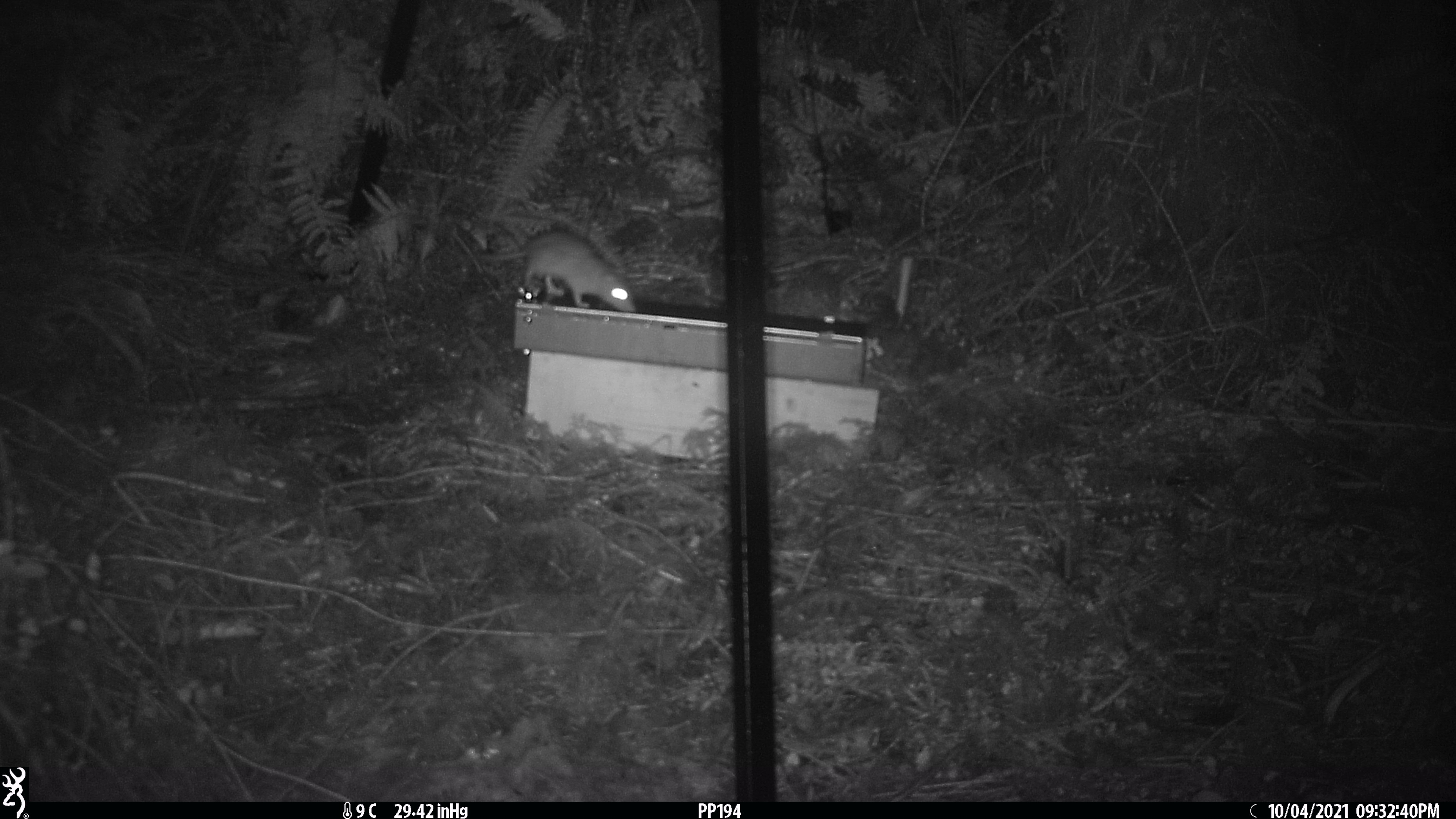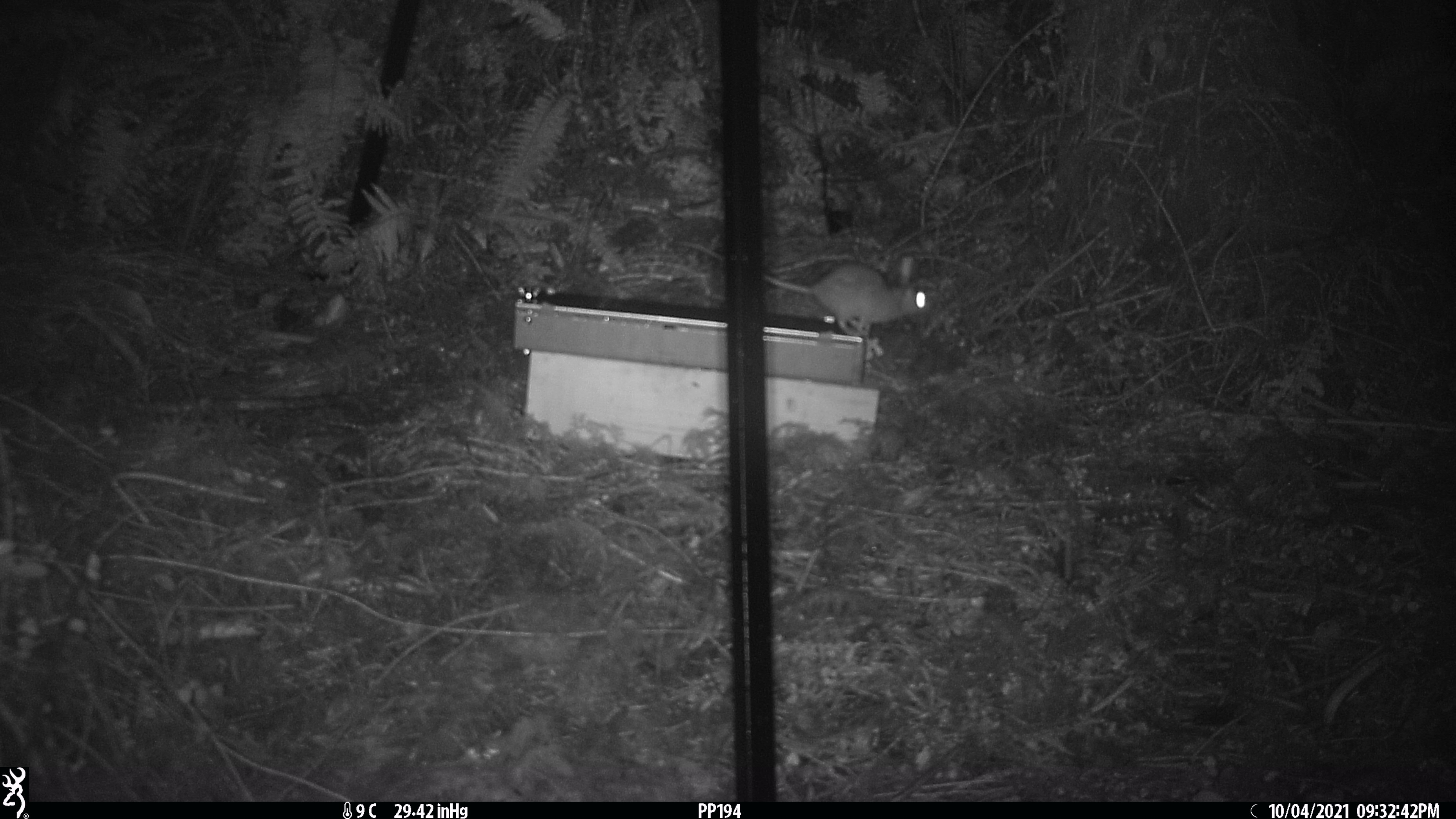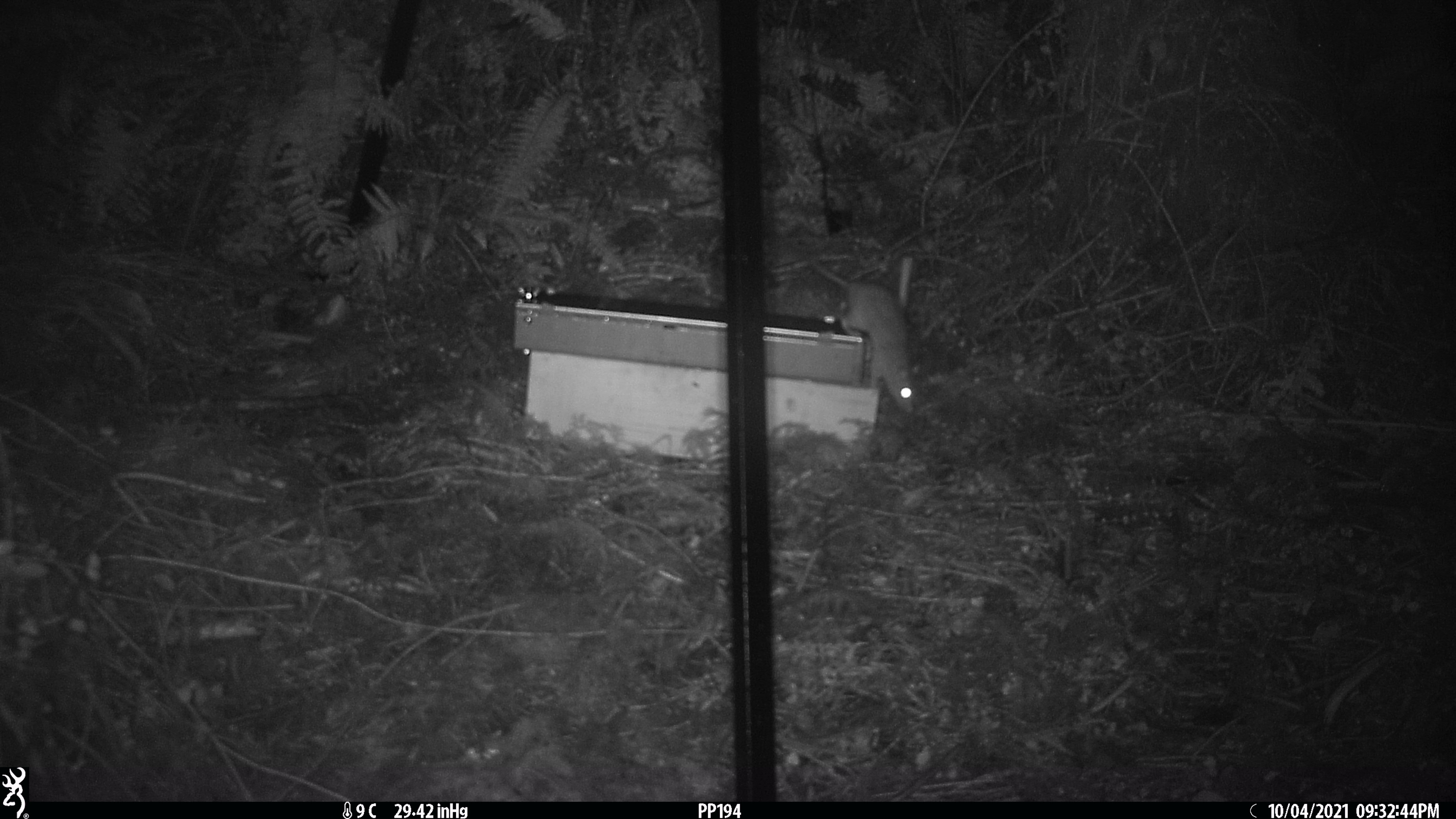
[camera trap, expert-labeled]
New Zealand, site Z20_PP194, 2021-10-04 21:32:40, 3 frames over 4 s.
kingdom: Animalia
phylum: Chordata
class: Mammalia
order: Rodentia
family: Muridae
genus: Rattus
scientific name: Rattus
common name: rat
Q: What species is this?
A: Rat (Rattus).